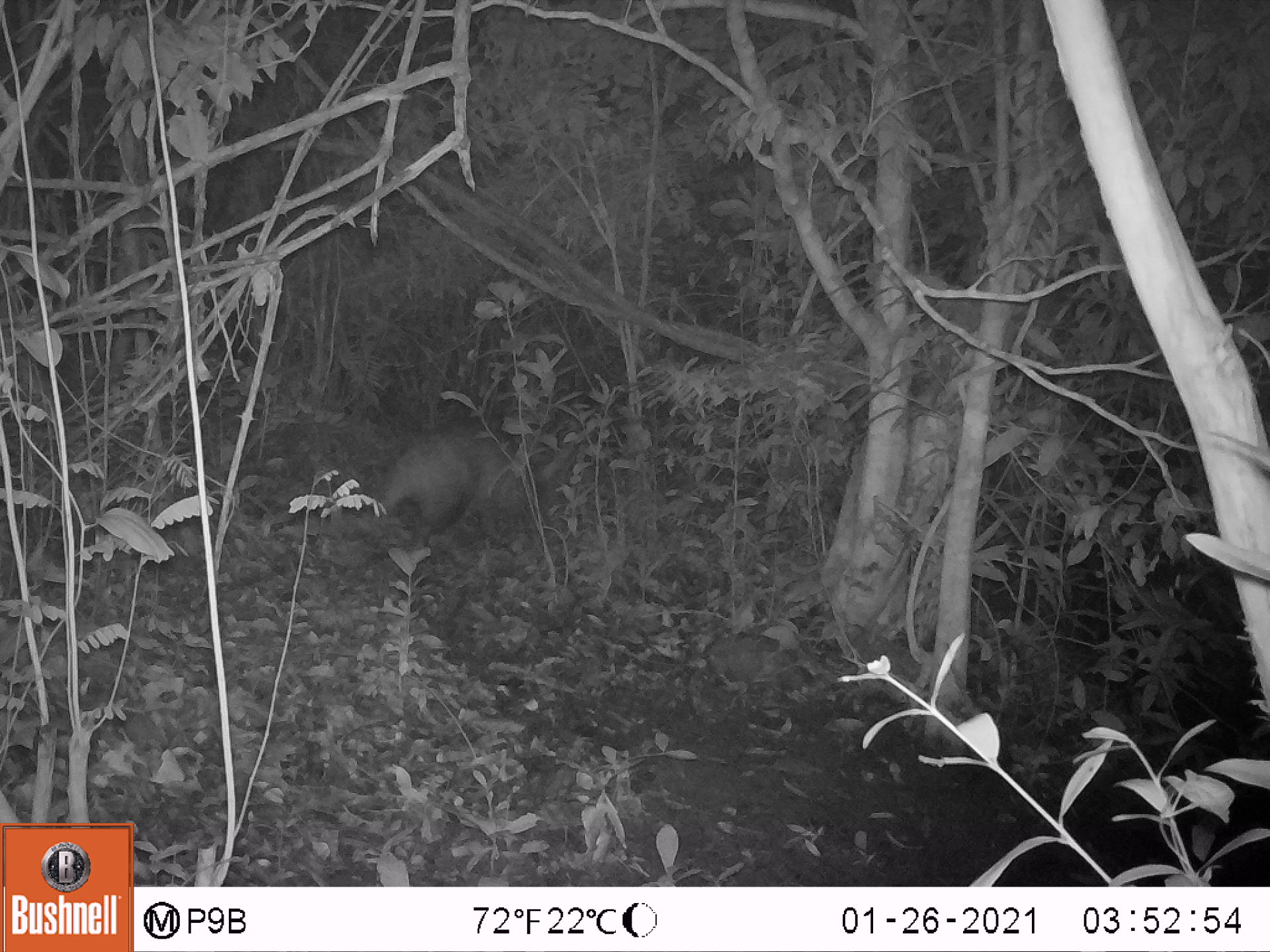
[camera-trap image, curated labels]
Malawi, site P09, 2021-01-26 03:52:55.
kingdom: Animalia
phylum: Chordata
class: Mammalia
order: Tubulidentata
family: Orycteropodidae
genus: Orycteropus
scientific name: Orycteropus afer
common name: aardvark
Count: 1.